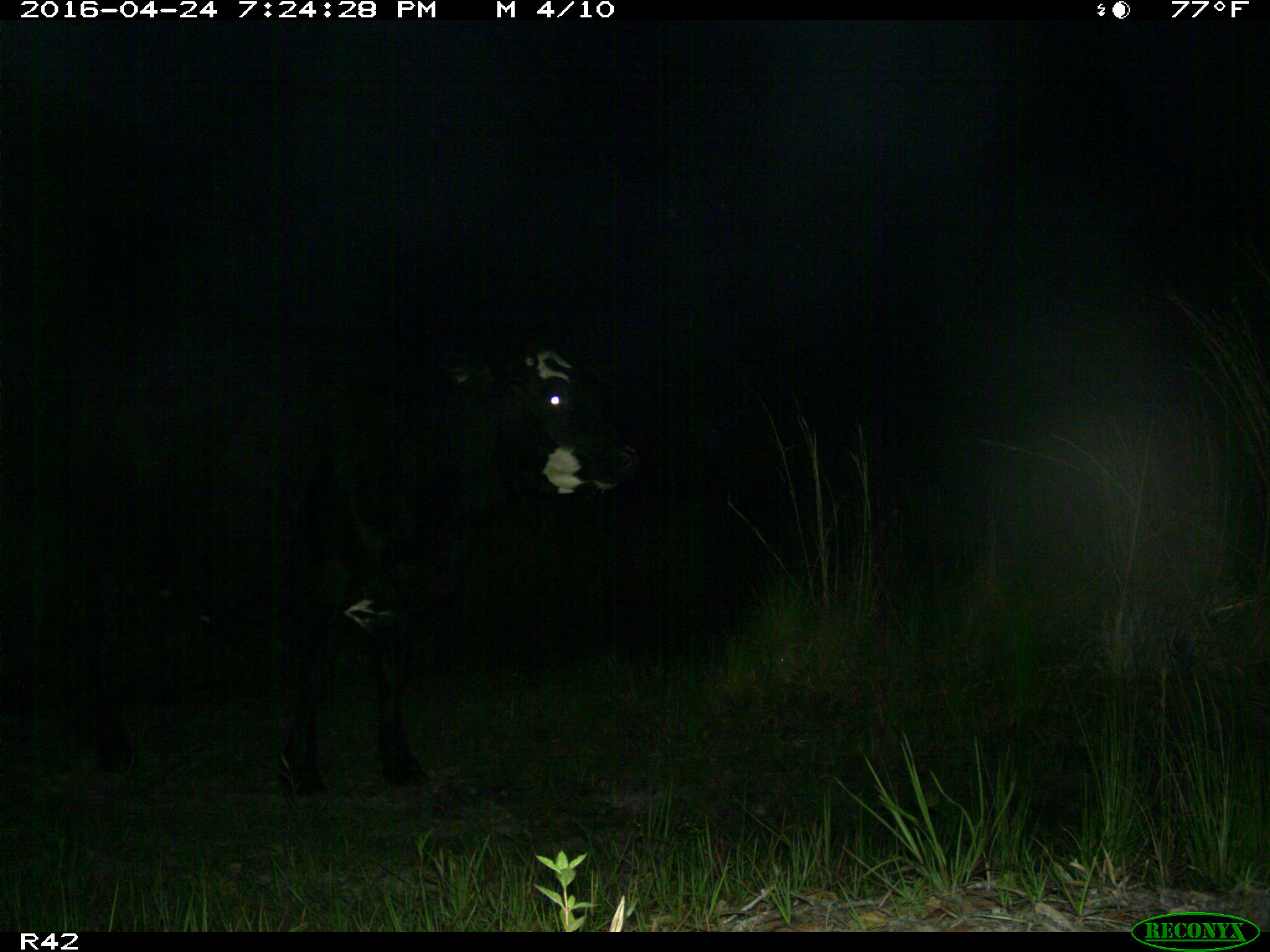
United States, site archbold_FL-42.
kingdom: Animalia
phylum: Chordata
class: Mammalia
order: Artiodactyla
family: Bovidae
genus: Bos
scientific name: Bos taurus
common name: domestic cow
Bos taurus (domestic cow).